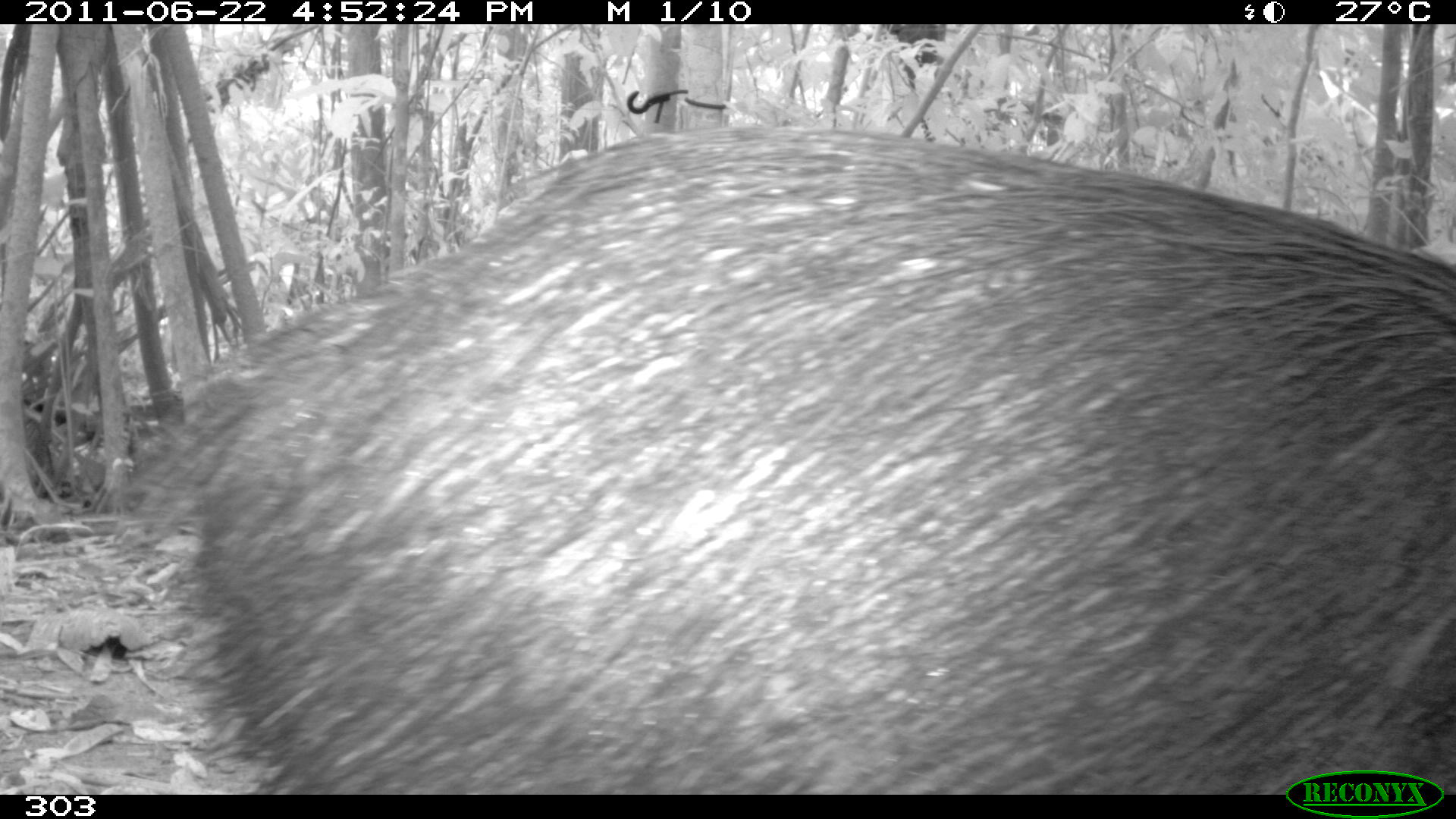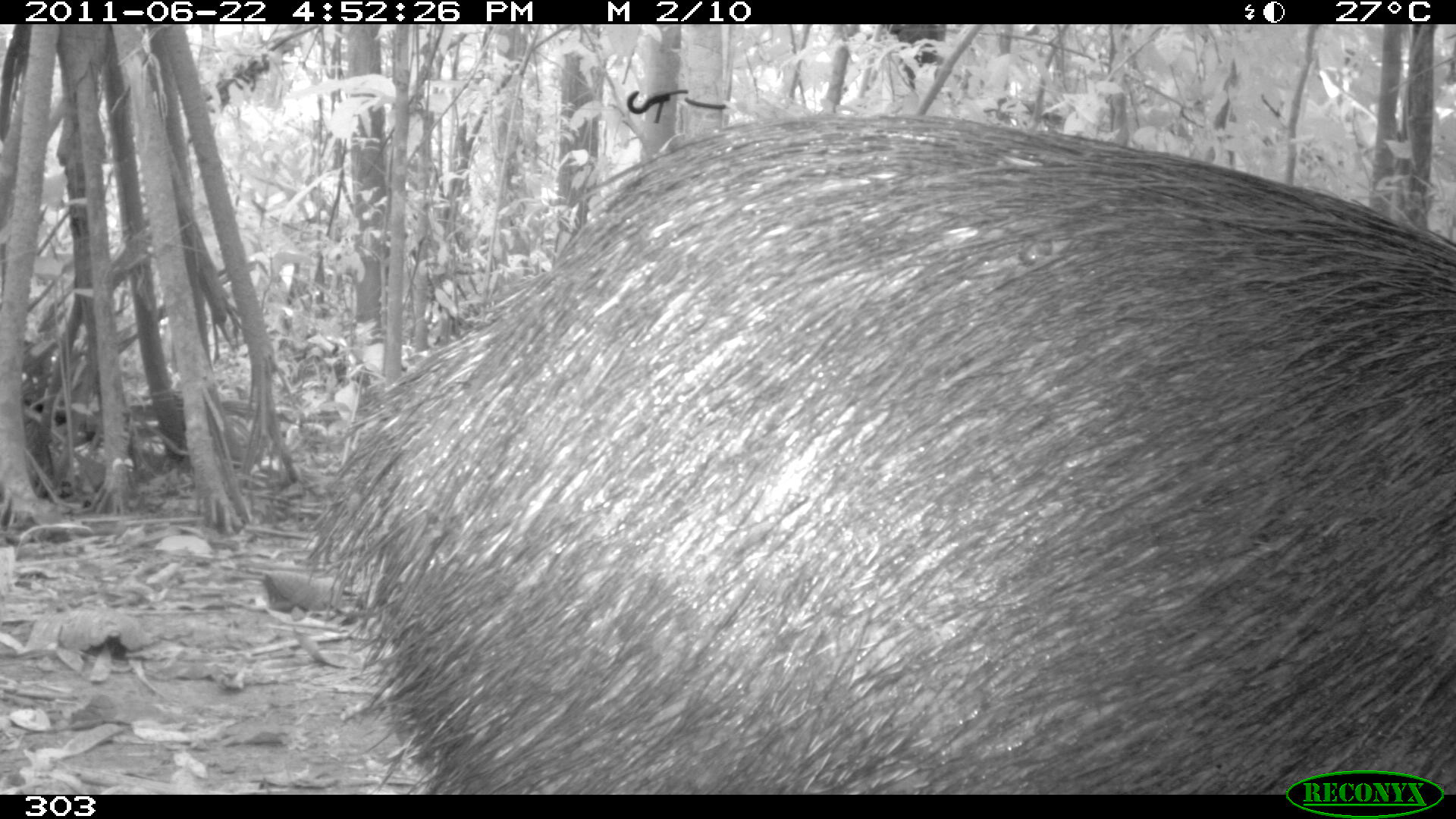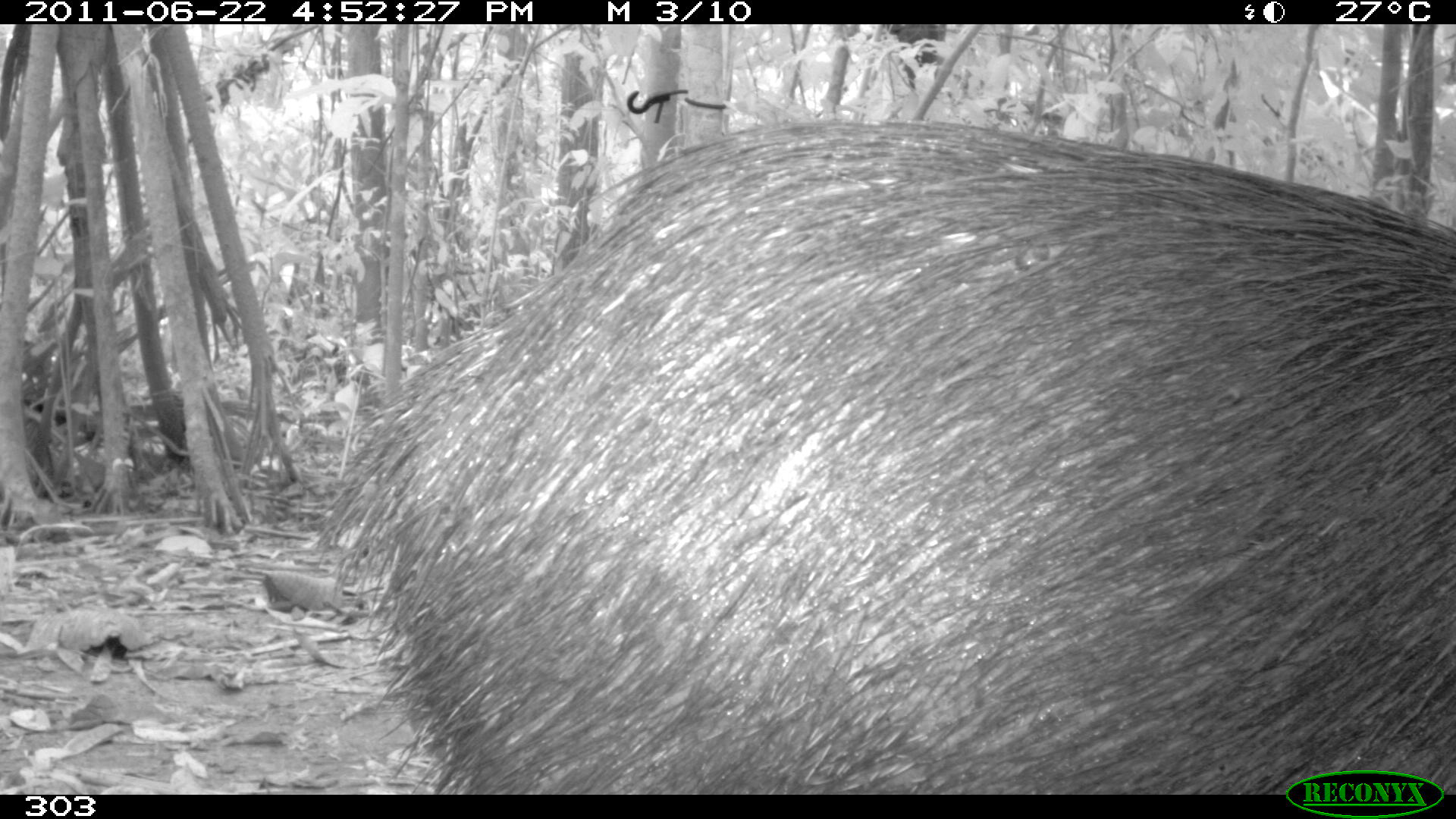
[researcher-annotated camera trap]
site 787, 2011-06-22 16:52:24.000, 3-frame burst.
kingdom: Animalia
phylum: Chordata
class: Mammalia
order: Artiodactyla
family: Tayassuidae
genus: Tayassu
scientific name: Tayassu pecari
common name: white-lipped peccary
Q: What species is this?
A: Tayassu pecari (white-lipped peccary).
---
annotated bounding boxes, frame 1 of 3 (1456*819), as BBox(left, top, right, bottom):
tayassu pecari: BBox(119, 126, 1456, 791)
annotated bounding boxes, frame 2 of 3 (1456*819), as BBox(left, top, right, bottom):
tayassu pecari: BBox(300, 113, 1456, 791)